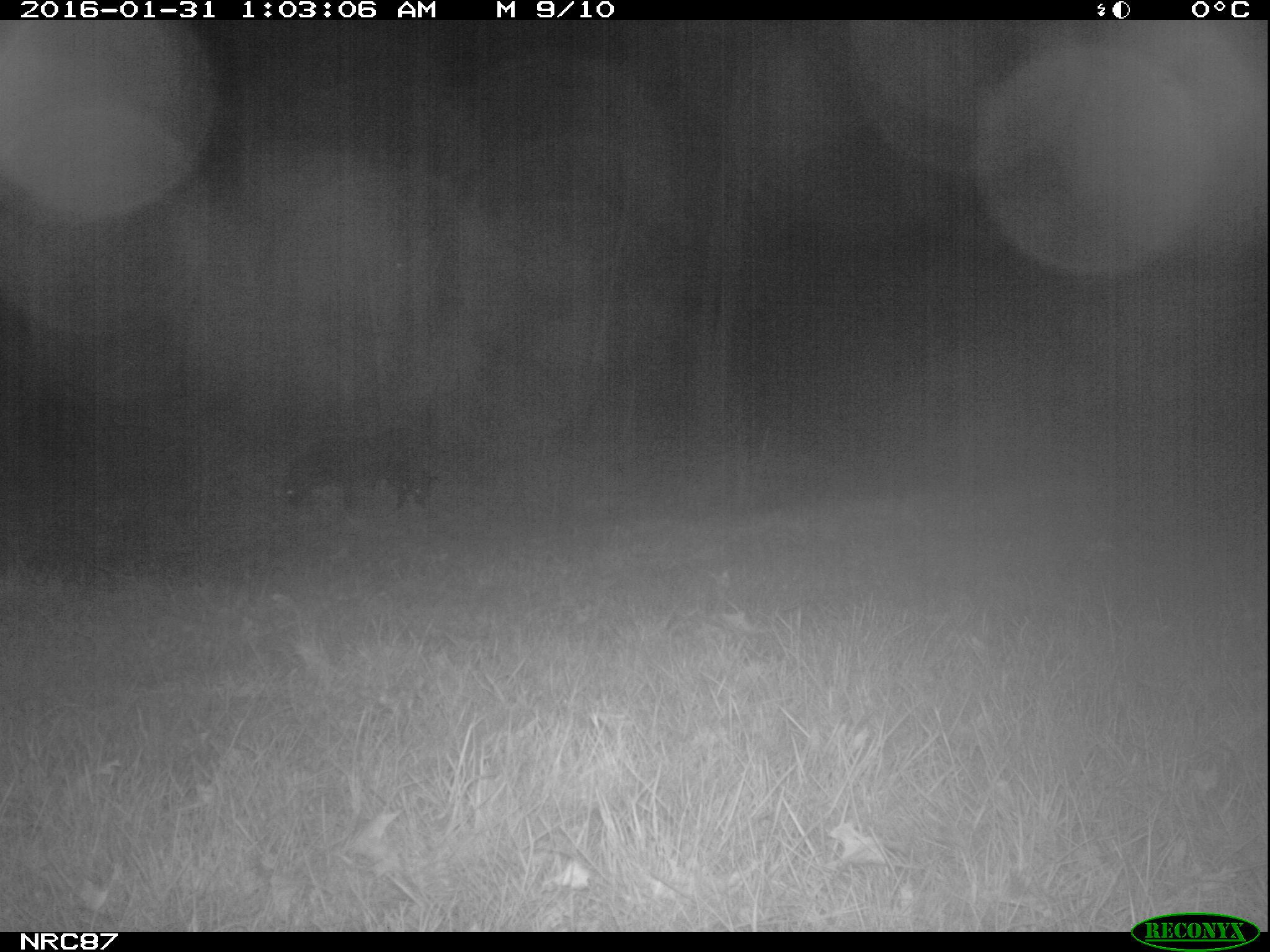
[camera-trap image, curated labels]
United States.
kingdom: Animalia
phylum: Chordata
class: Mammalia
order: Carnivora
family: Canidae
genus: Canis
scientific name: Canis familiaris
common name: domestic dog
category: Dog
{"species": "Dog (domestic dog) (Canis familiaris)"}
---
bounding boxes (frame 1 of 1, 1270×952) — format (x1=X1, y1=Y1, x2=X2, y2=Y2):
Dog: (x1=275, y1=424, x2=449, y2=524)